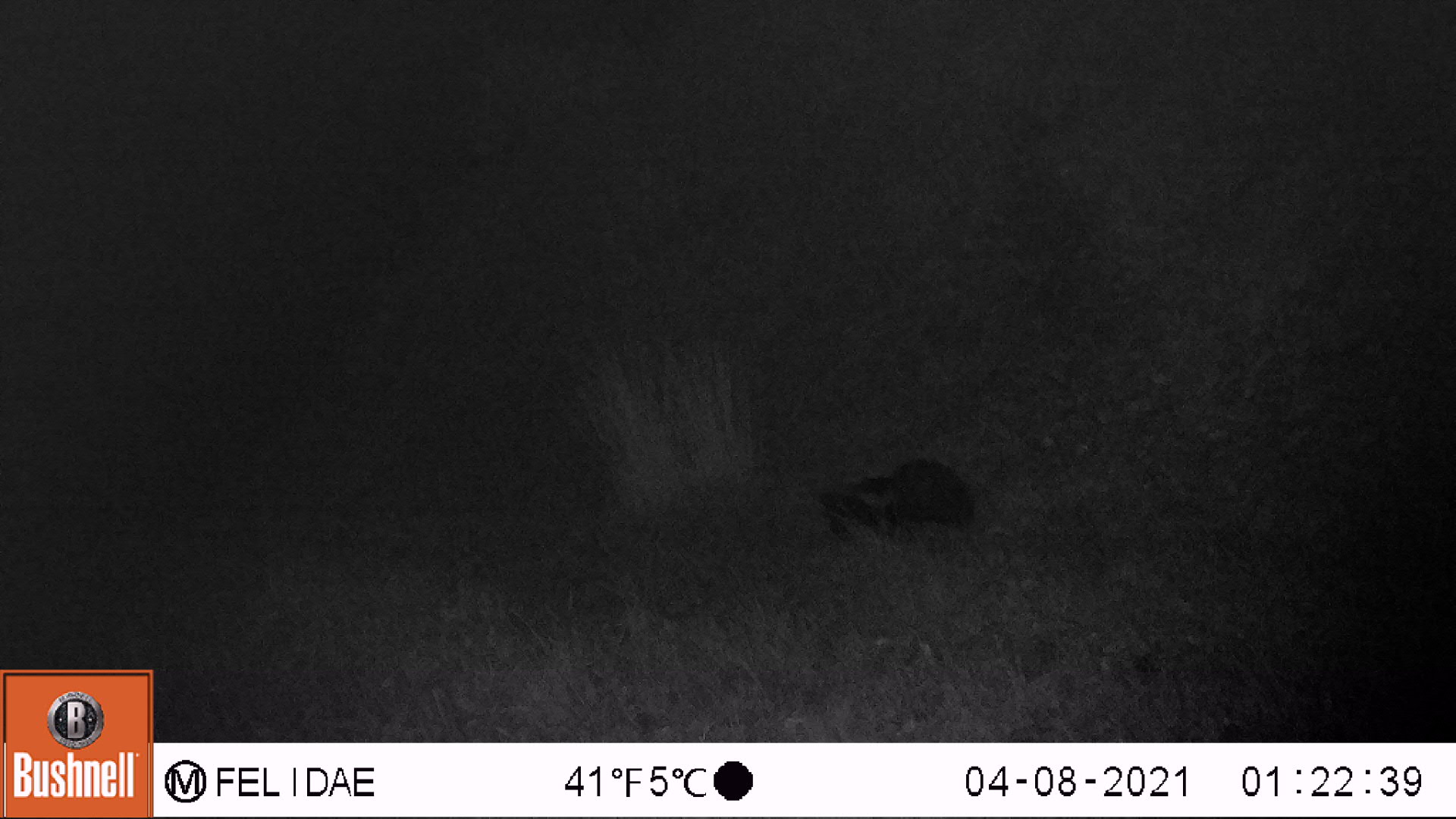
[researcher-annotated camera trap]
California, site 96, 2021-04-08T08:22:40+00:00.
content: unidentified animal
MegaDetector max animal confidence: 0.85